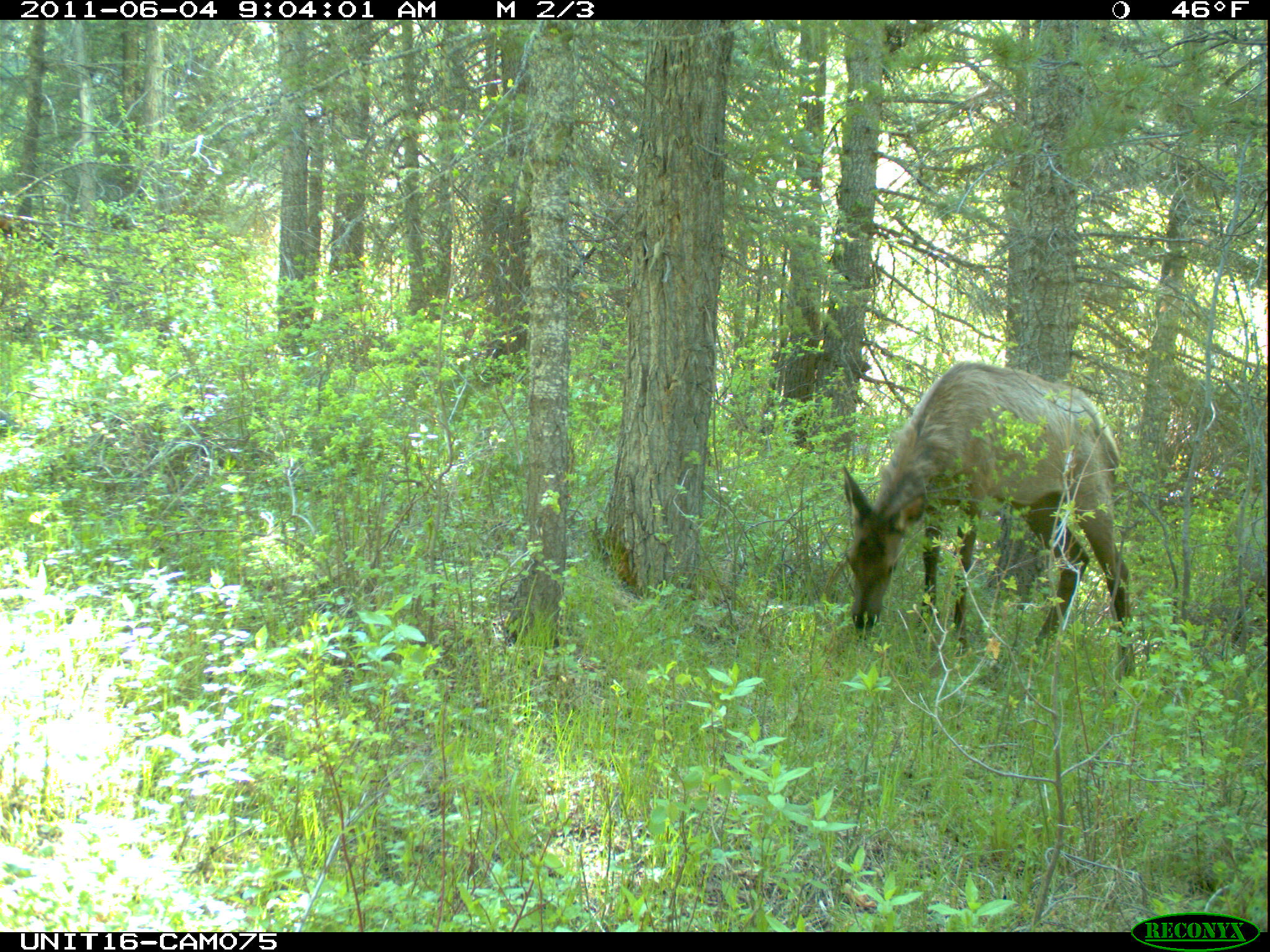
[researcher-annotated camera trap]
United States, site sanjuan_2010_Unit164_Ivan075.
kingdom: Animalia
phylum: Chordata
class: Mammalia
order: Artiodactyla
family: Cervidae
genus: Cervus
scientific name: Cervus elaphus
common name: red deer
Cervus elaphus (red deer).